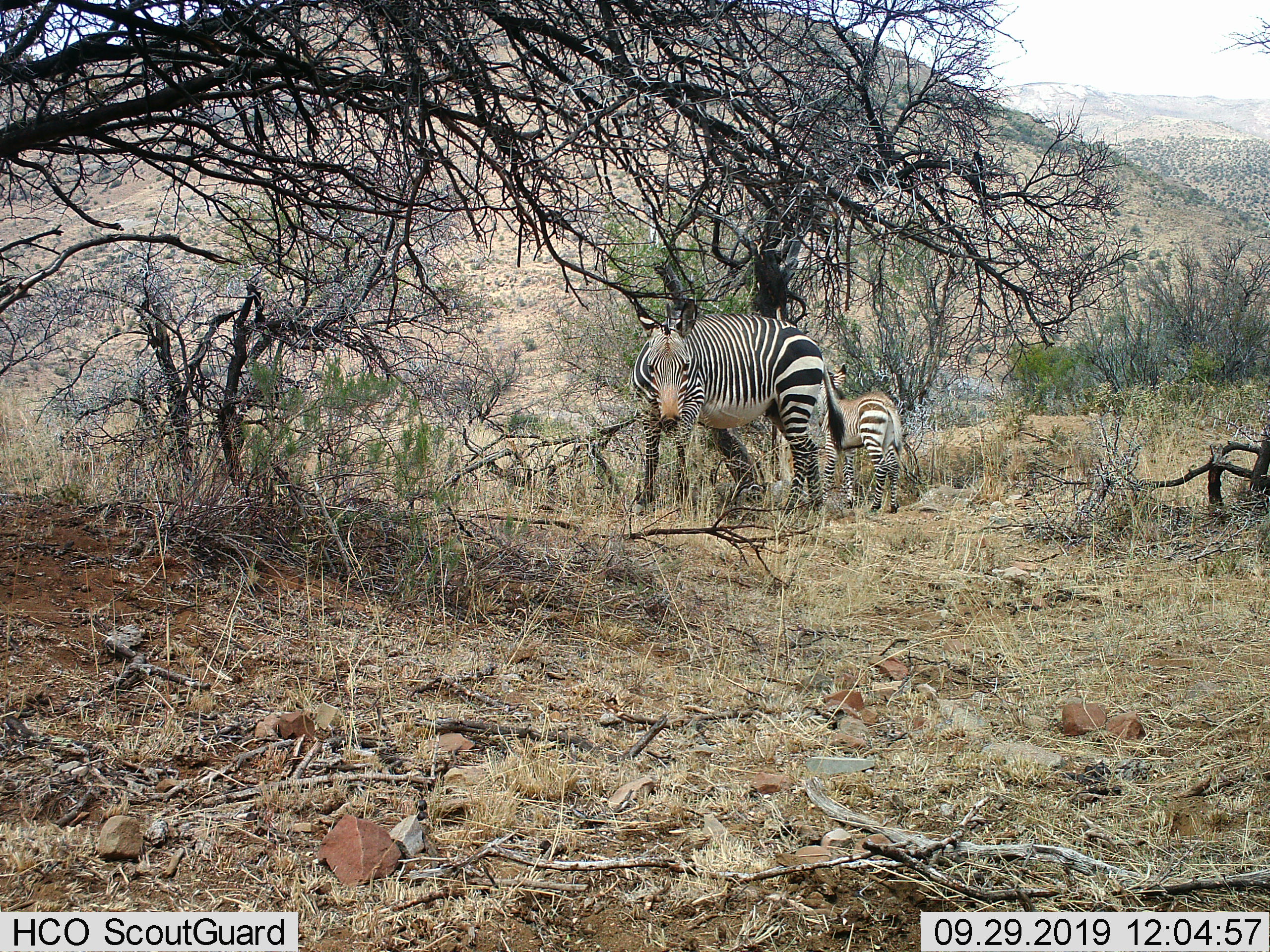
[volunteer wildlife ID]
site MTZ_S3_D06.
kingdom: Animalia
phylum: Chordata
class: Mammalia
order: Perissodactyla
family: Equidae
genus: Equus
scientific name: Equus zebra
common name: mountain zebra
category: zebramountain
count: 2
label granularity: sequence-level